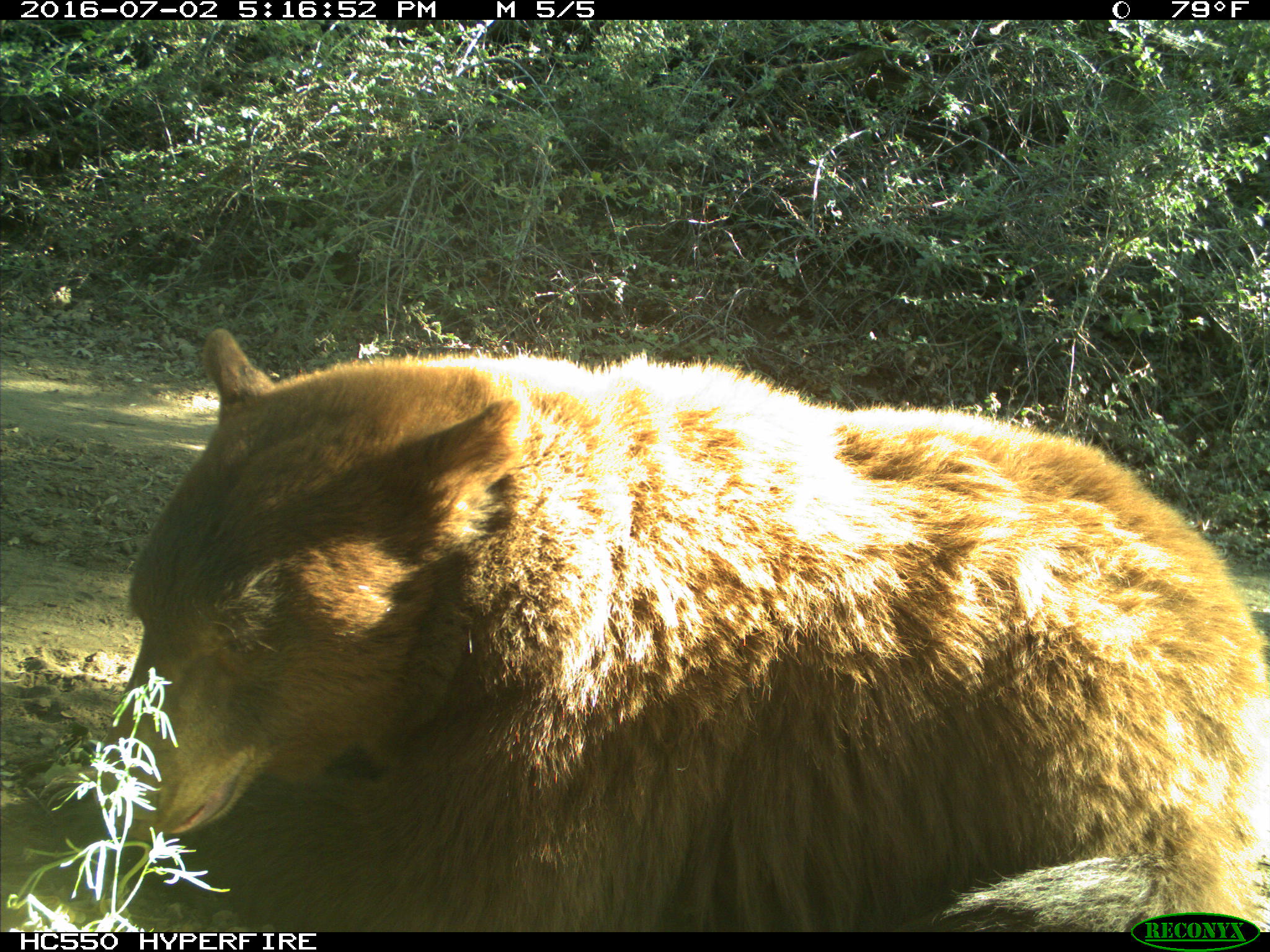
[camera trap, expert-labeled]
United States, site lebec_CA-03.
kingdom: Animalia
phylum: Chordata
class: Mammalia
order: Carnivora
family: Ursidae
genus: Ursus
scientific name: Ursus americanus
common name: american black bear